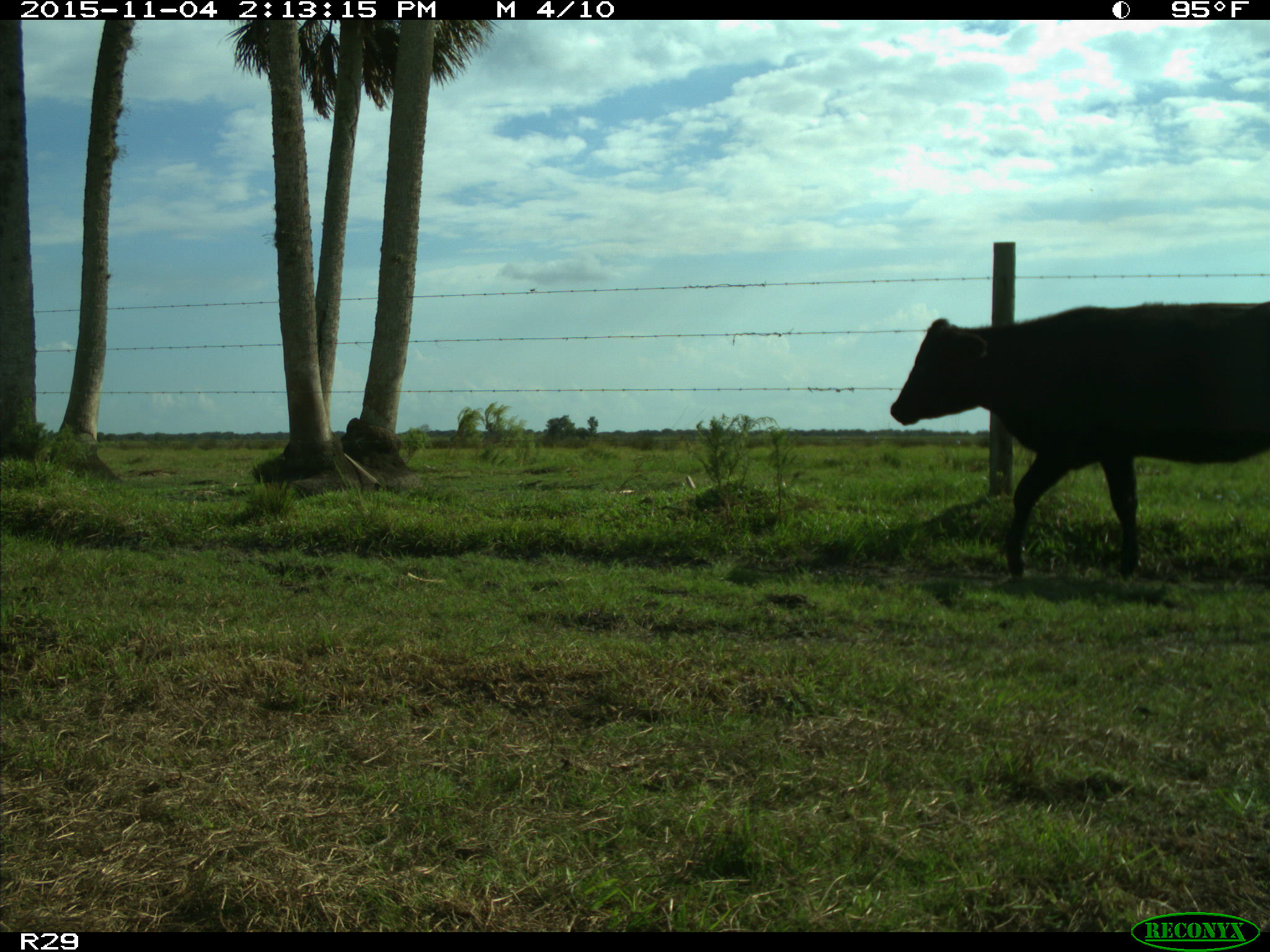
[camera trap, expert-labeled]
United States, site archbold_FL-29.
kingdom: Animalia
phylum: Chordata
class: Mammalia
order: Artiodactyla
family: Bovidae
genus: Bos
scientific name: Bos taurus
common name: domestic cow